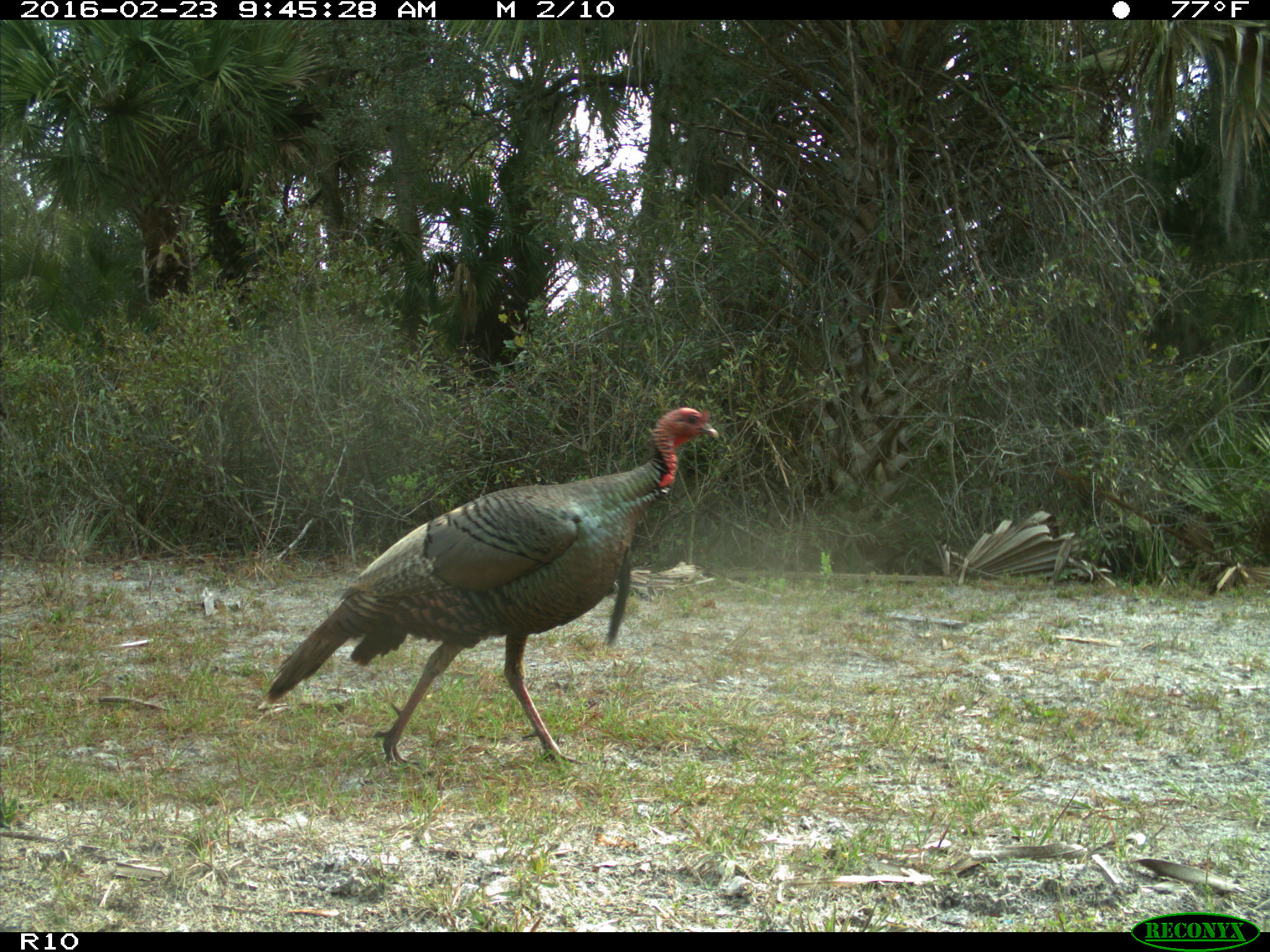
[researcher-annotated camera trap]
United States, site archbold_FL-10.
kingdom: Animalia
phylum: Chordata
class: Aves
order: Galliformes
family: Phasianidae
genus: Meleagris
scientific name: Meleagris gallopavo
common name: wild turkey